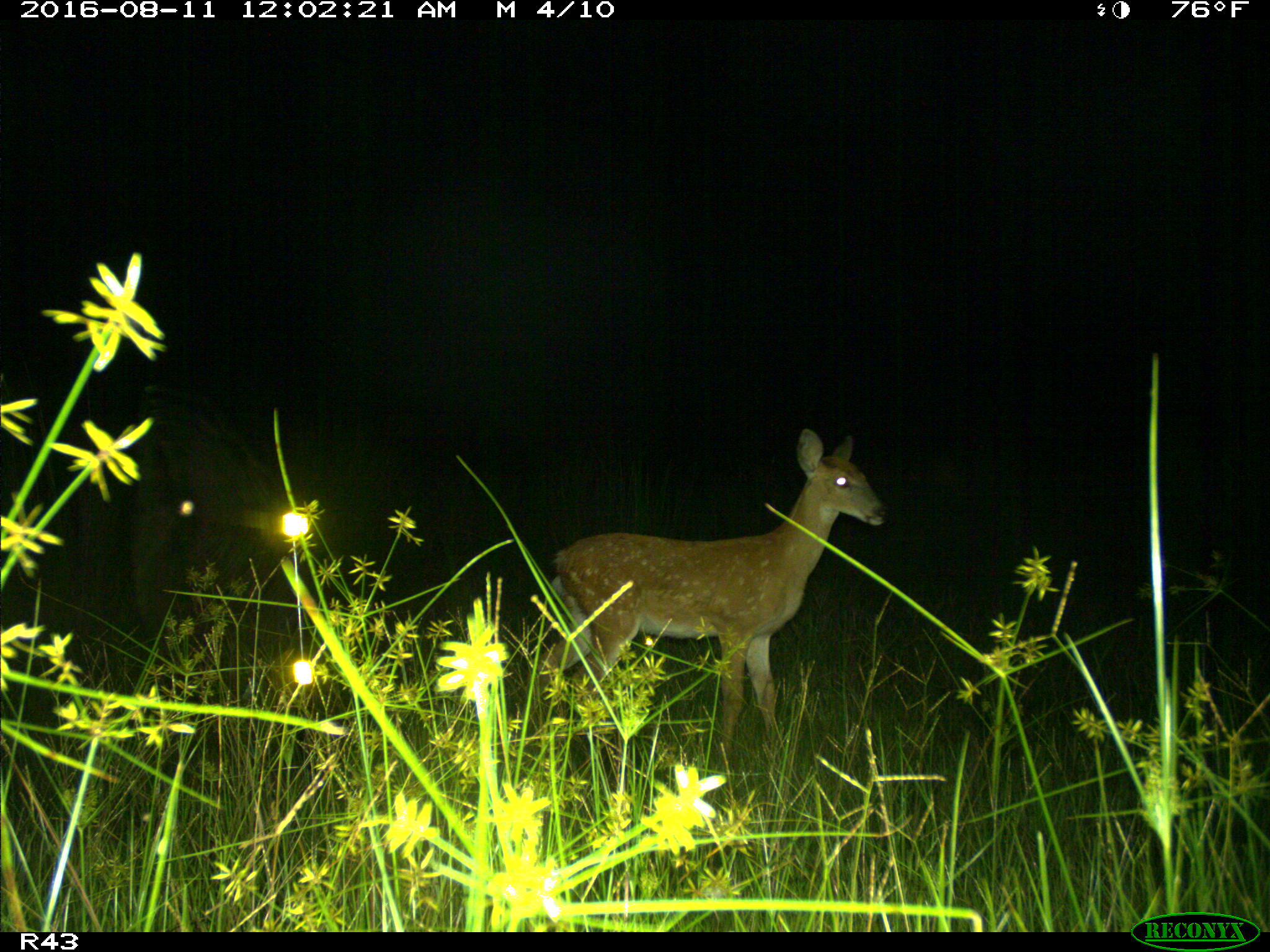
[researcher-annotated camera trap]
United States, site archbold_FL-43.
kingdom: Animalia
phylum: Chordata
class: Mammalia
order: Artiodactyla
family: Cervidae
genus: Odocoileus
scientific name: Odocoileus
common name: deer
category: unidentified deer